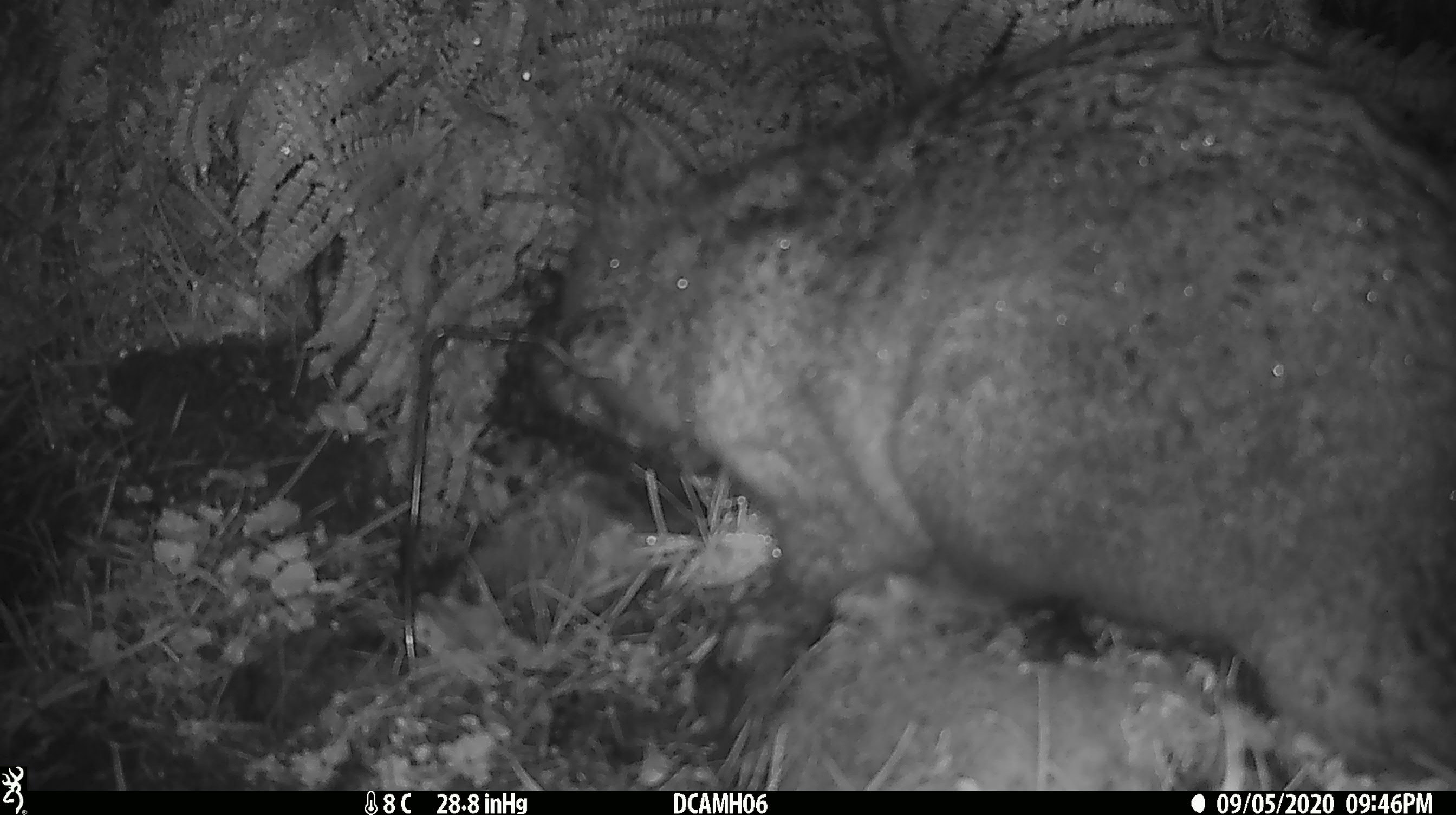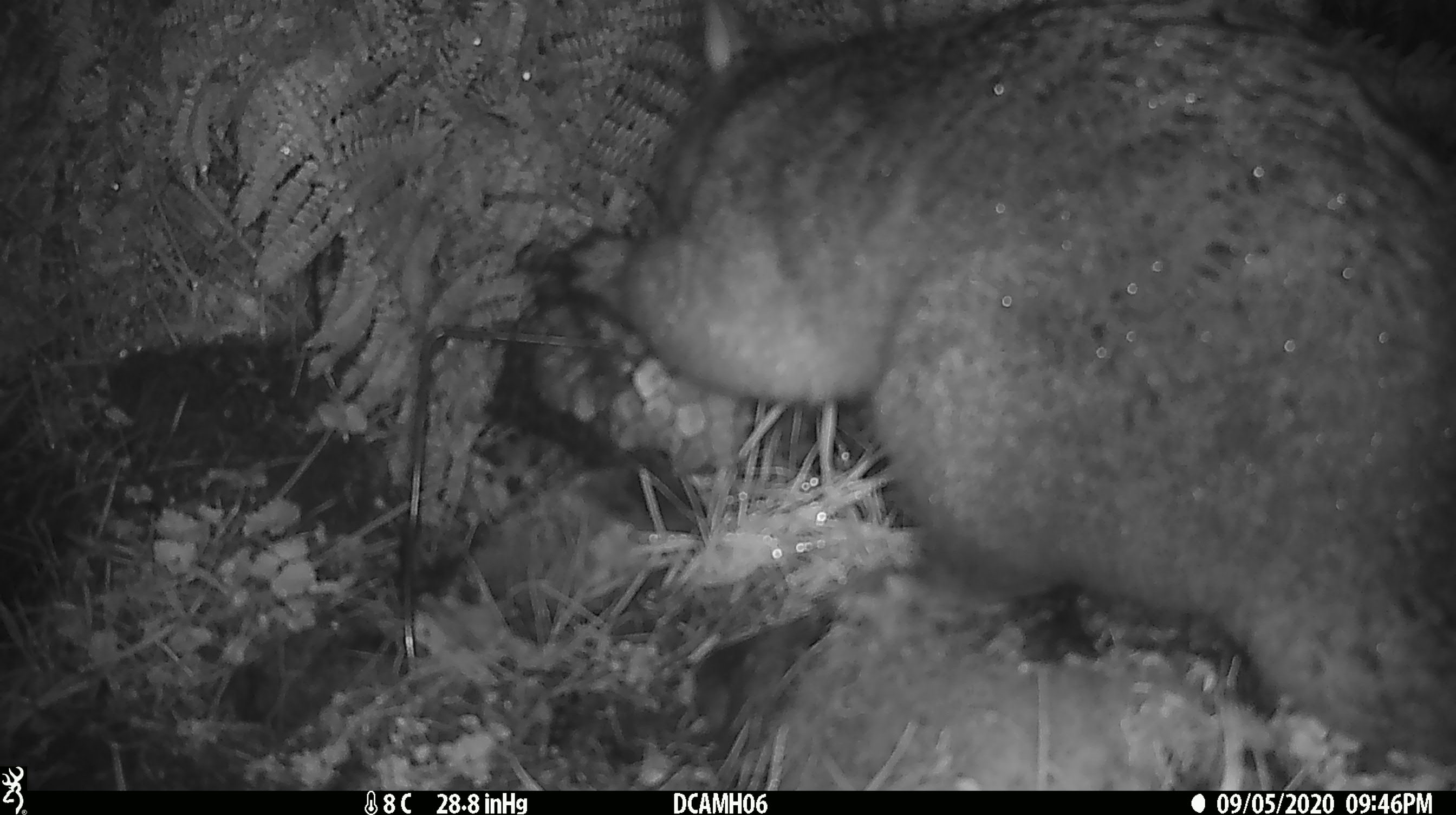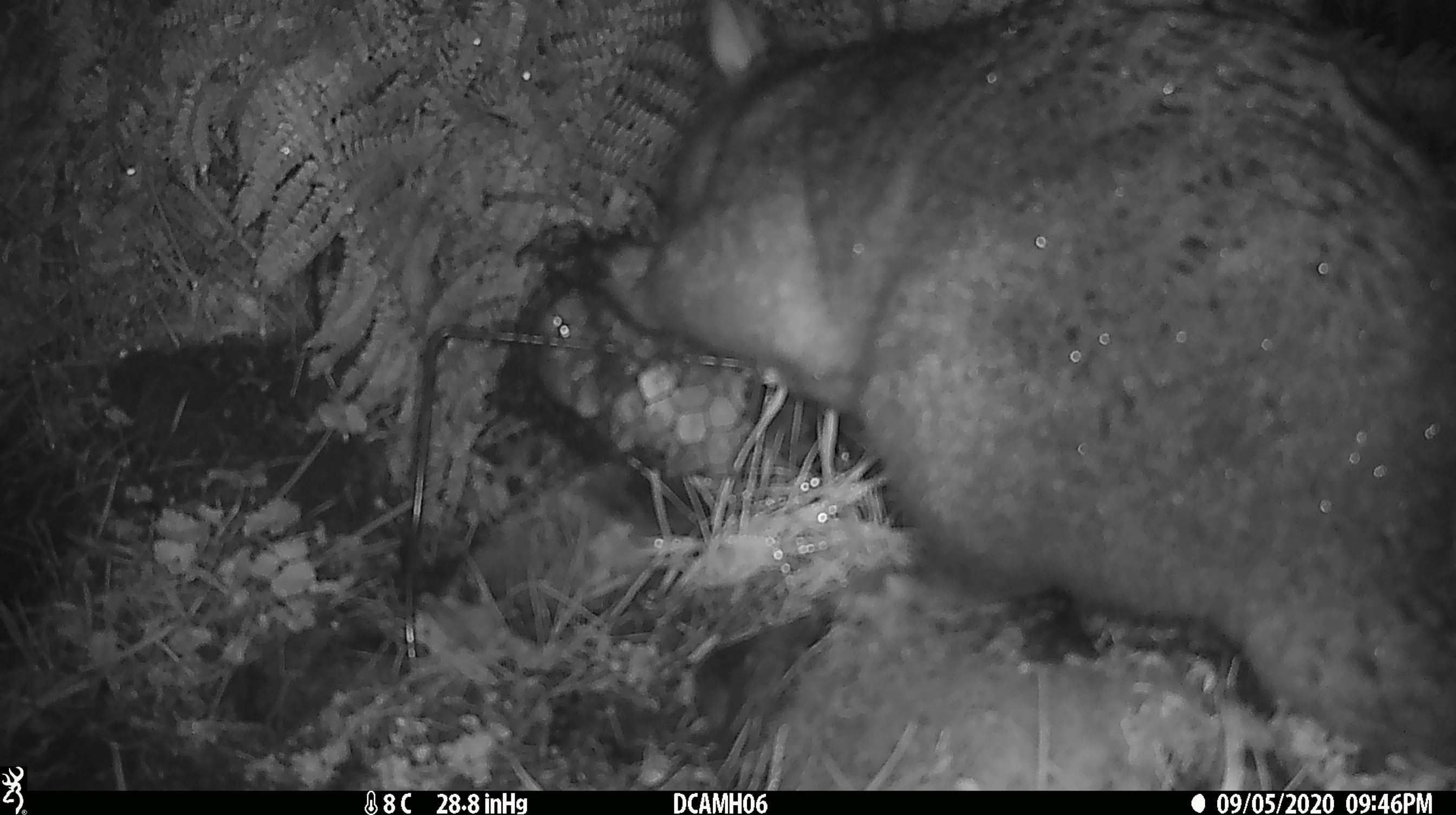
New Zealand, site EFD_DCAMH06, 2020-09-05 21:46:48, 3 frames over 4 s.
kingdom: Animalia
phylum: Chordata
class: Mammalia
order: Diprotodontia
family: Phalangeridae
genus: Trichosurus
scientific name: Trichosurus vulpecula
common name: common brushtail possum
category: possum